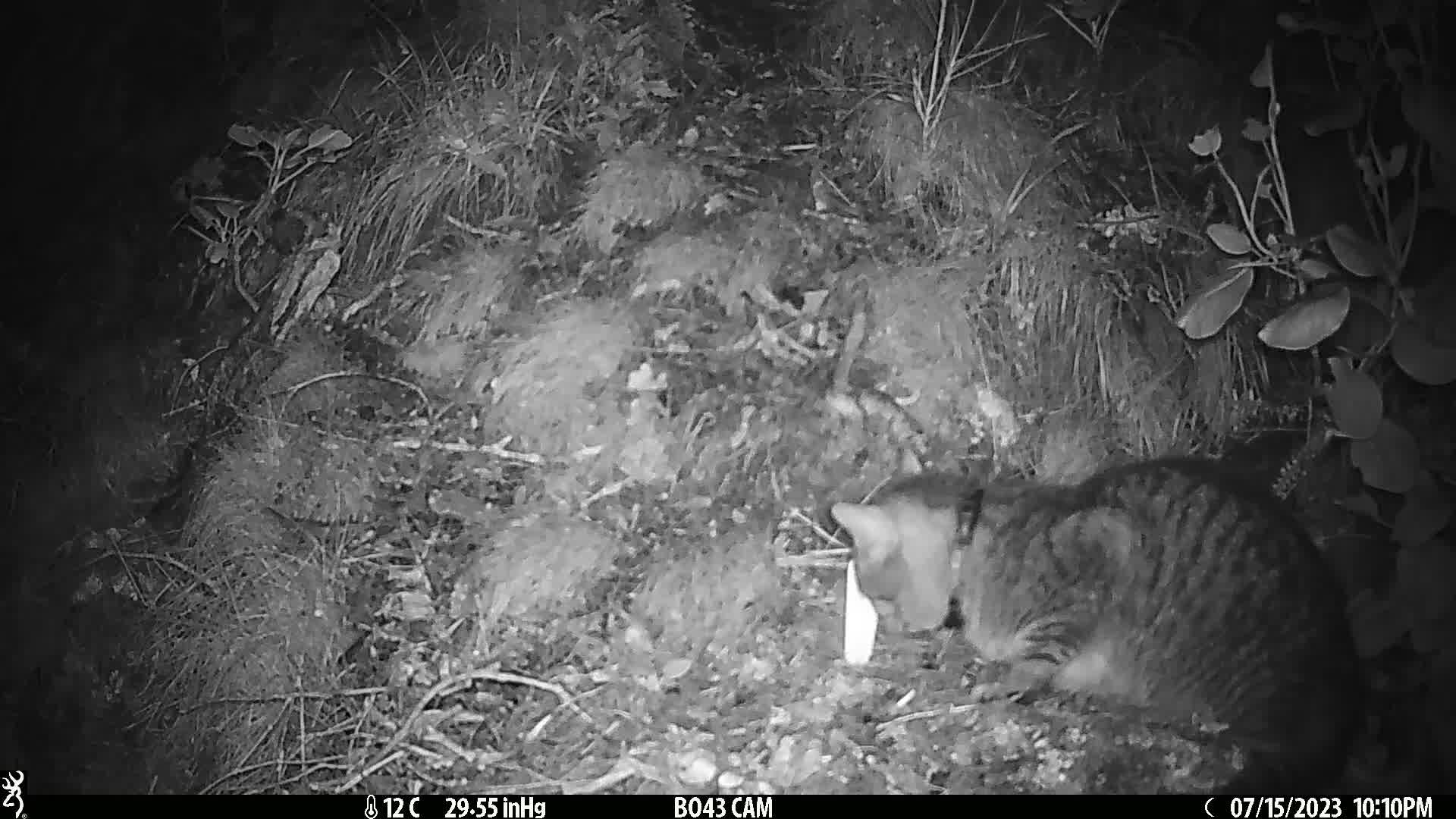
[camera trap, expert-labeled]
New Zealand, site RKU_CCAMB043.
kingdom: Animalia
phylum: Chordata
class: Mammalia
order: Carnivora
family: Felidae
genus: Felis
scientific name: Felis catus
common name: domestic cat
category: cat